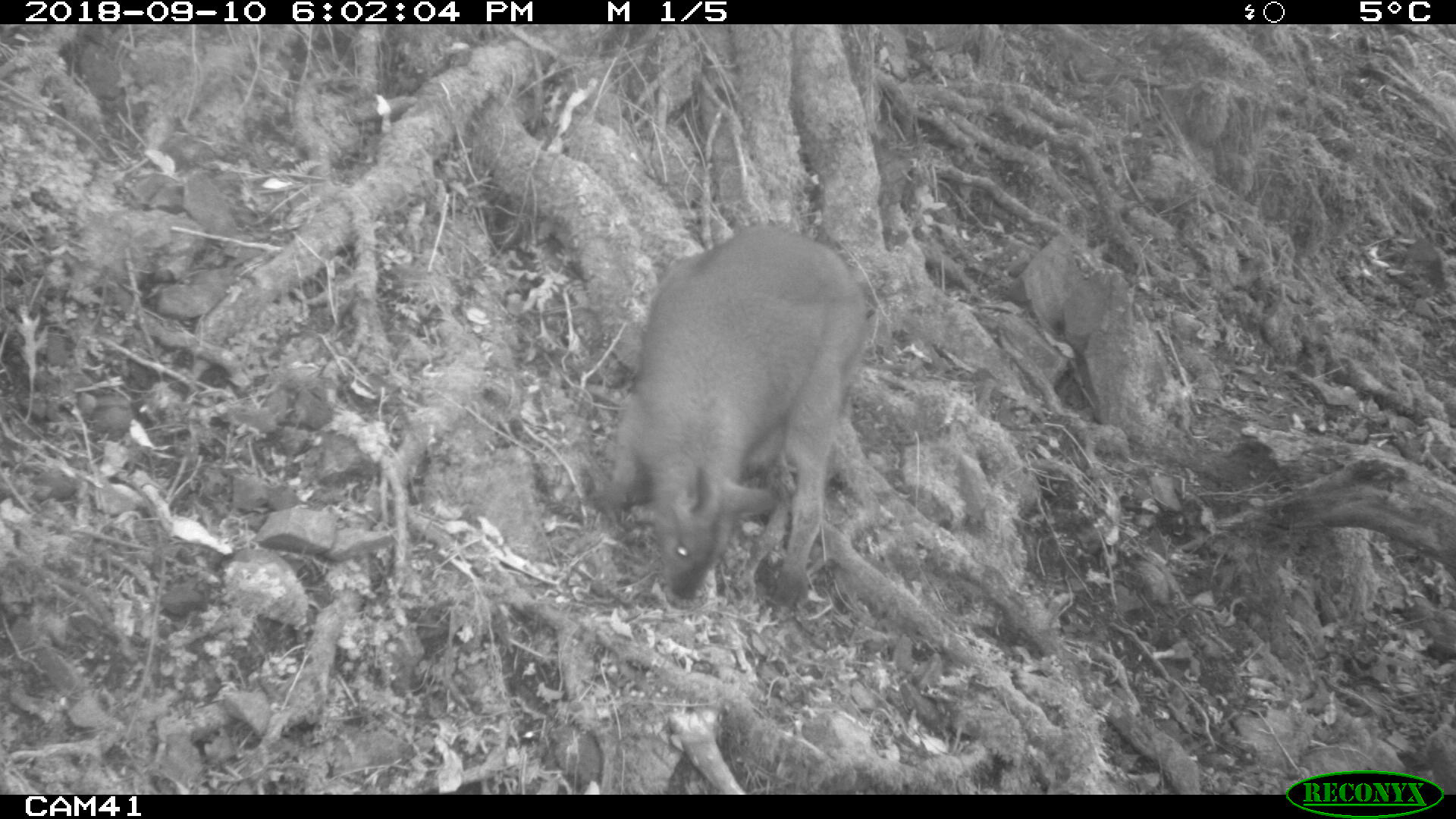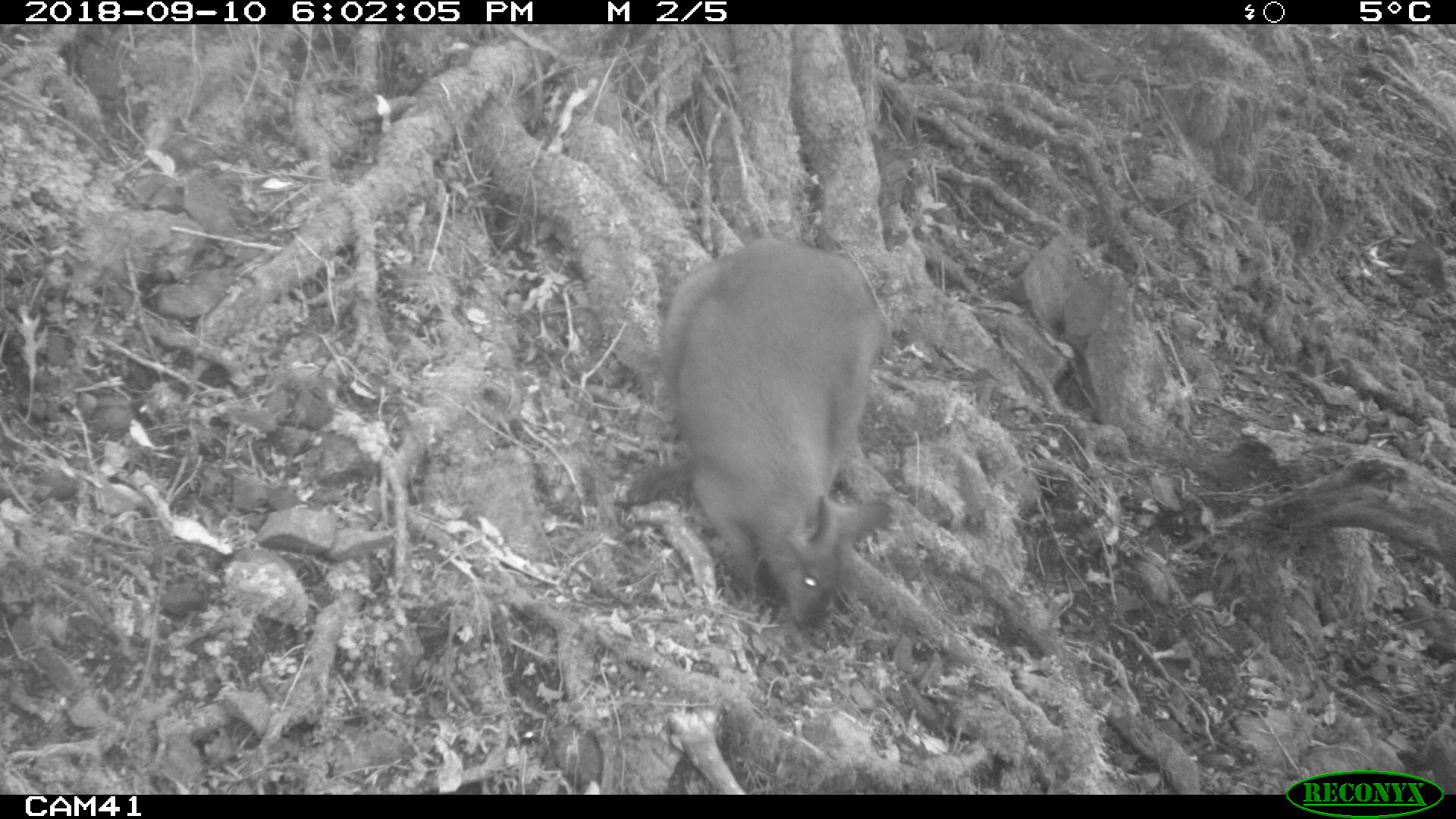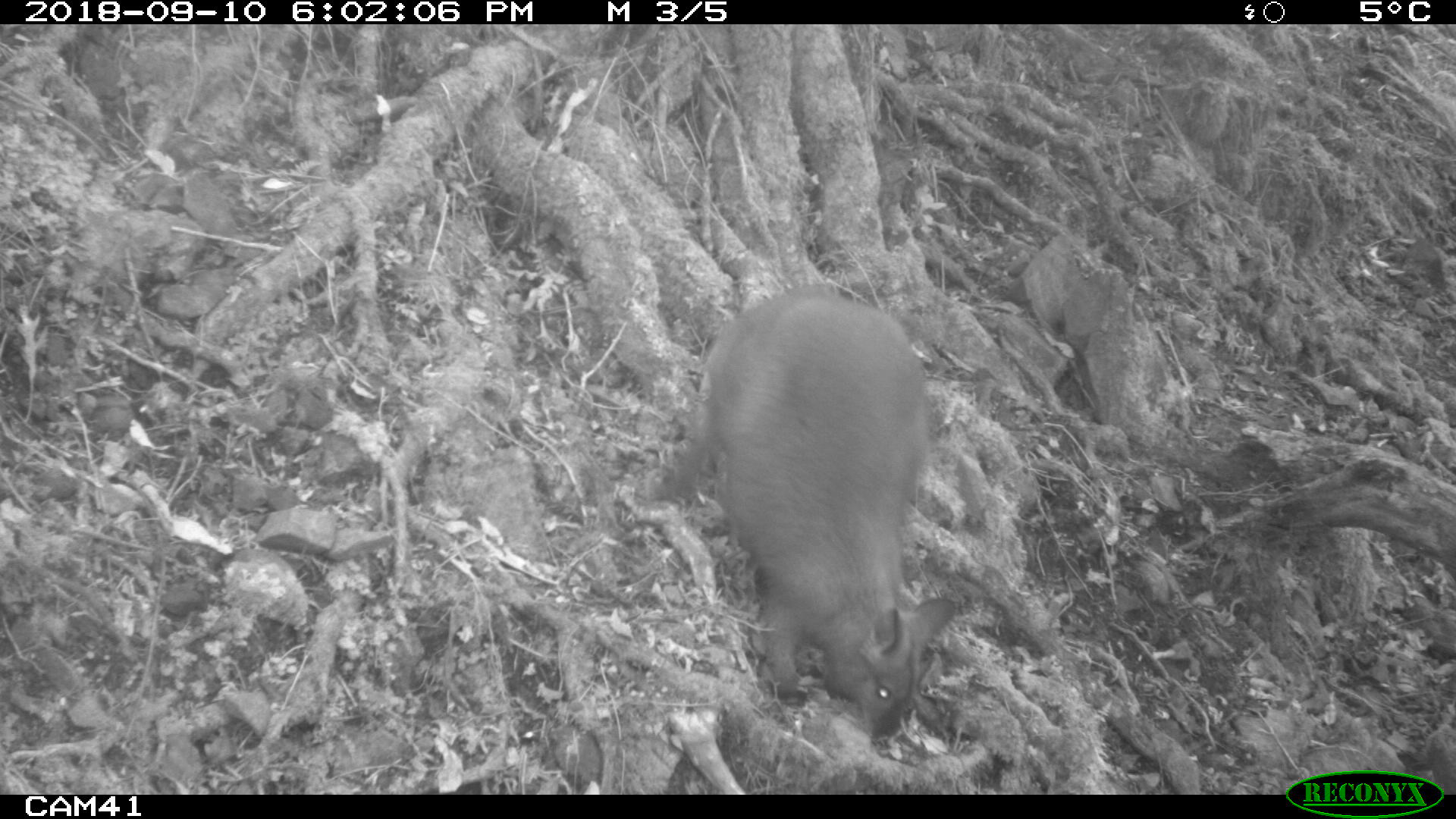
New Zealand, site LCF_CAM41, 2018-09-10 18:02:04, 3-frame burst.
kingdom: Animalia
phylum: Chordata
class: Mammalia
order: Diprotodontia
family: Macropodidae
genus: Notamacropus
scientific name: Notamacropus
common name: wallaby